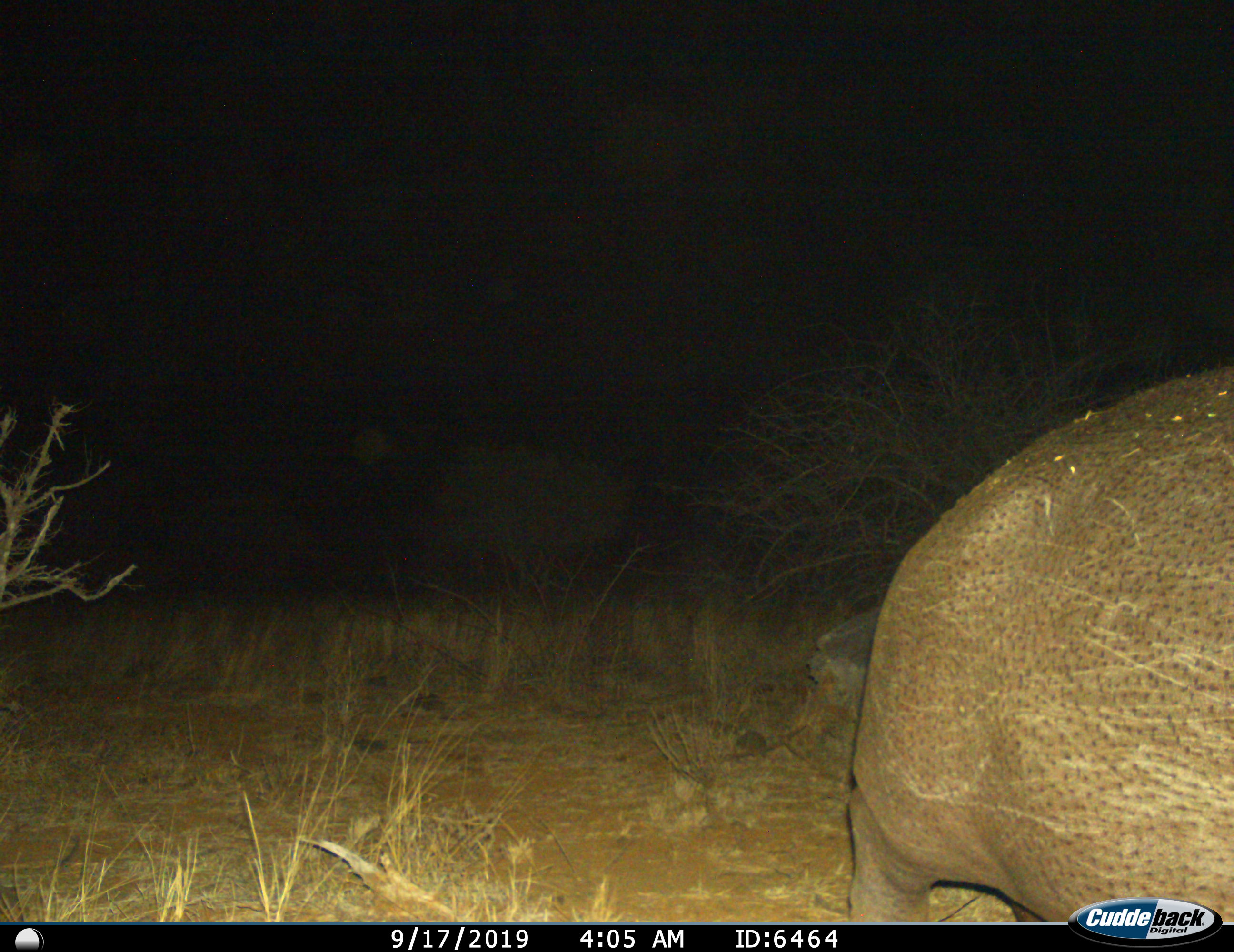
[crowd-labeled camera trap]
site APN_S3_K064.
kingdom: Animalia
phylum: Chordata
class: Mammalia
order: Artiodactyla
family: Hippopotamidae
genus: Hippopotamus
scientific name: Hippopotamus amphibius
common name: hippopotamus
Hippopotamus (Hippopotamus amphibius), count 1. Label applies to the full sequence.